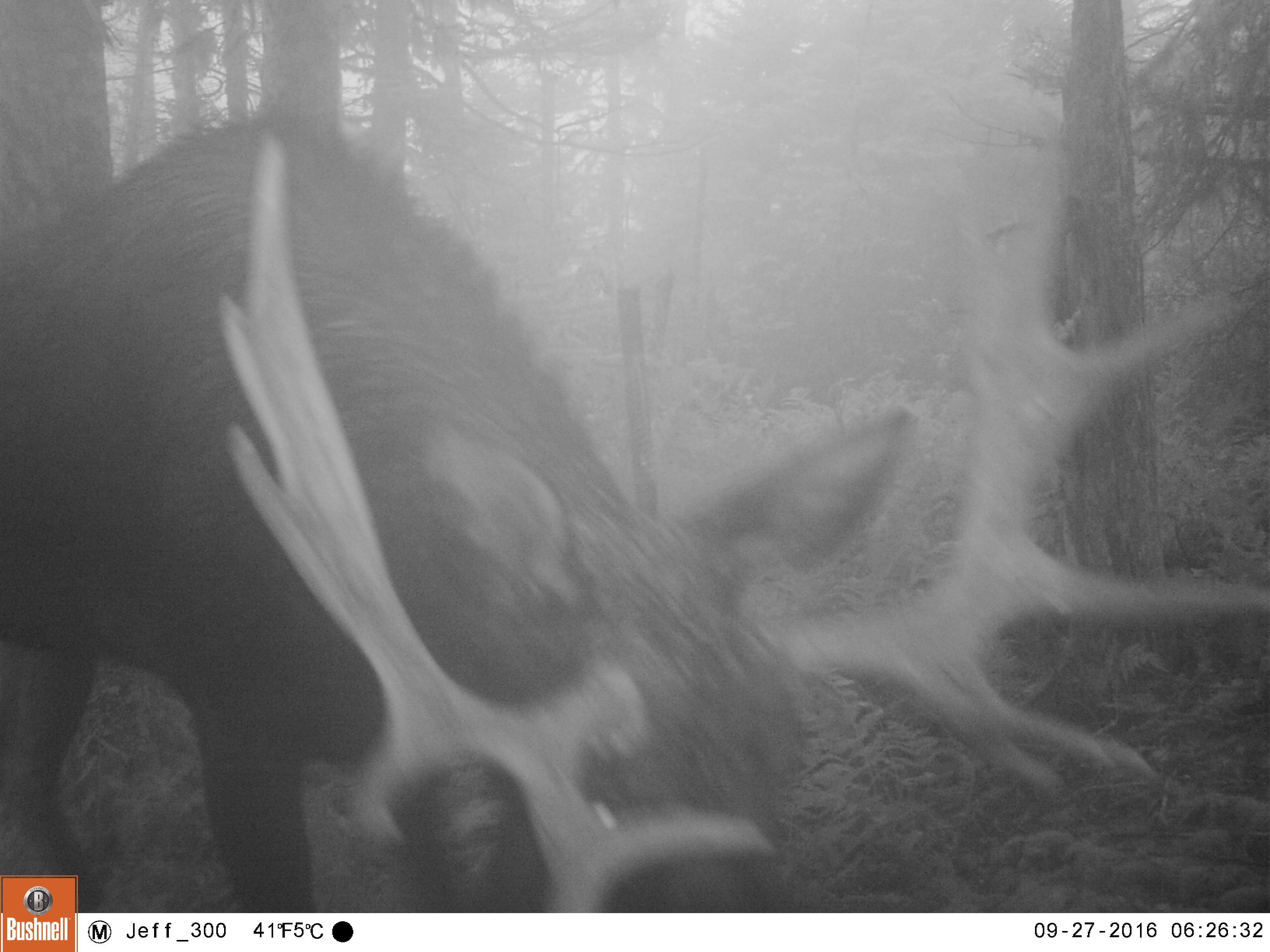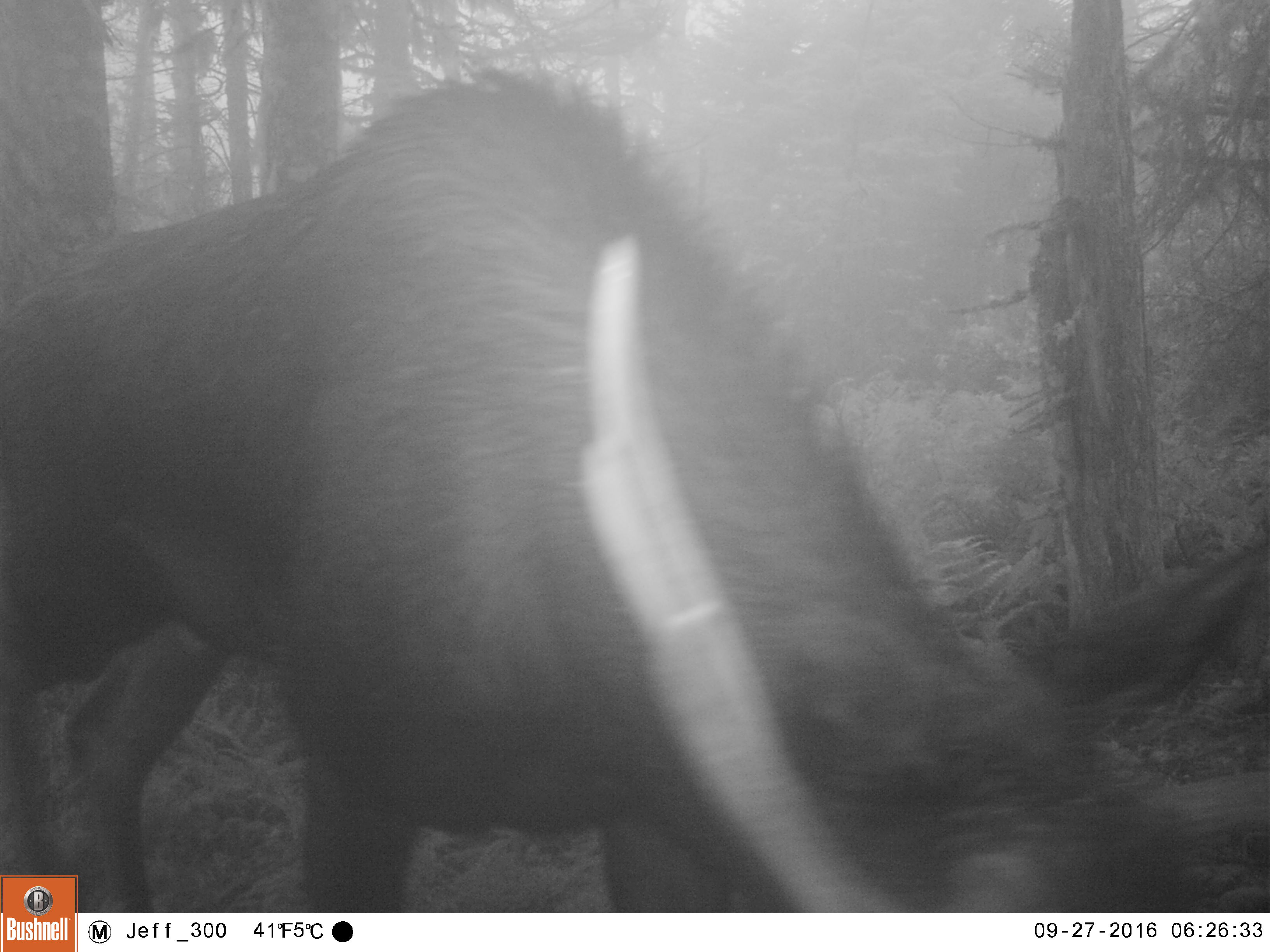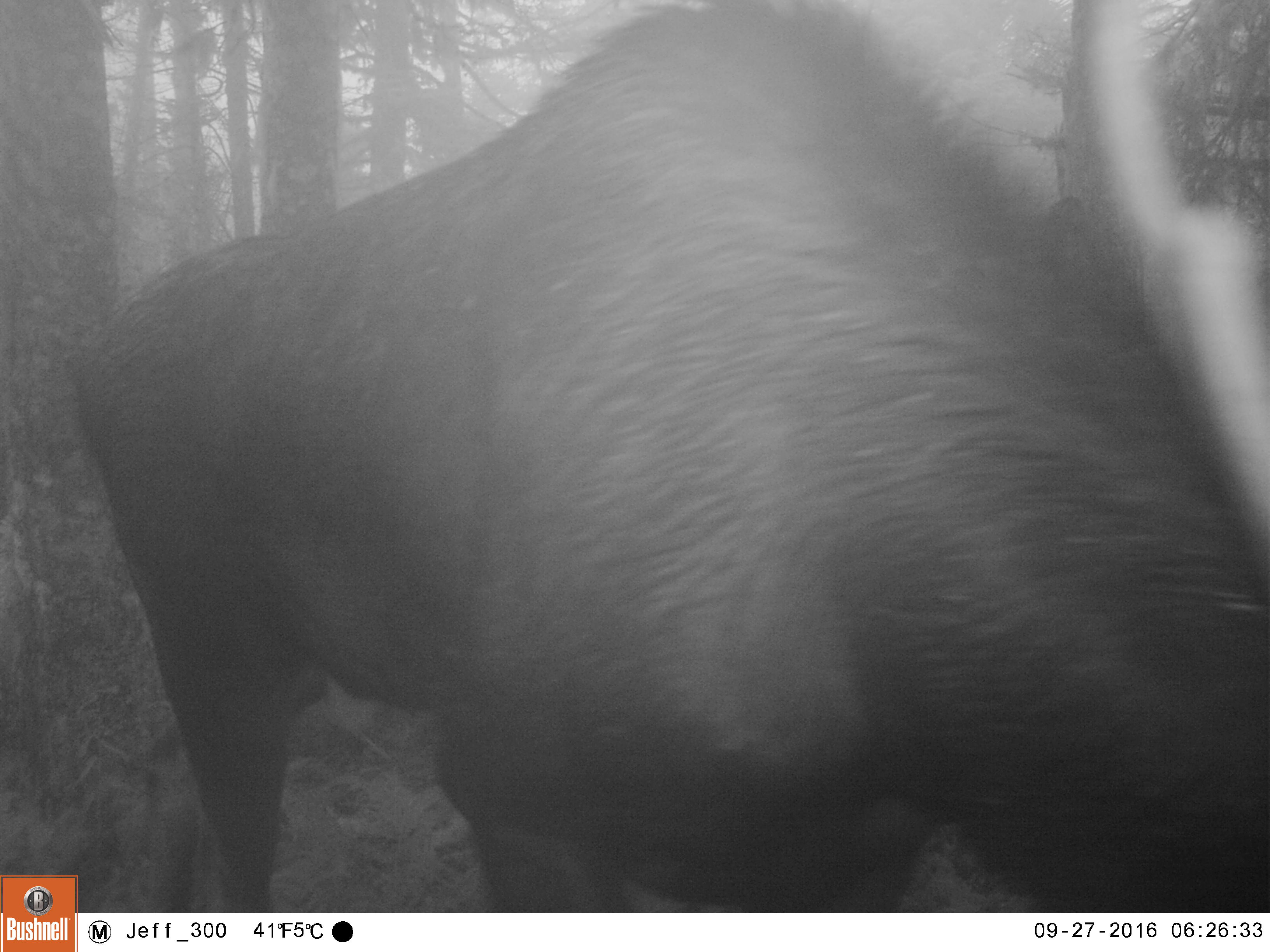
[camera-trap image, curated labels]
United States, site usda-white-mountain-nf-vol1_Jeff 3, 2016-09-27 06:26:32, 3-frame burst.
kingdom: Animalia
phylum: Chordata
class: Mammalia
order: Artiodactyla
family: Cervidae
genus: Alces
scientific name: Alces alces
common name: moose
Moose (Alces alces).